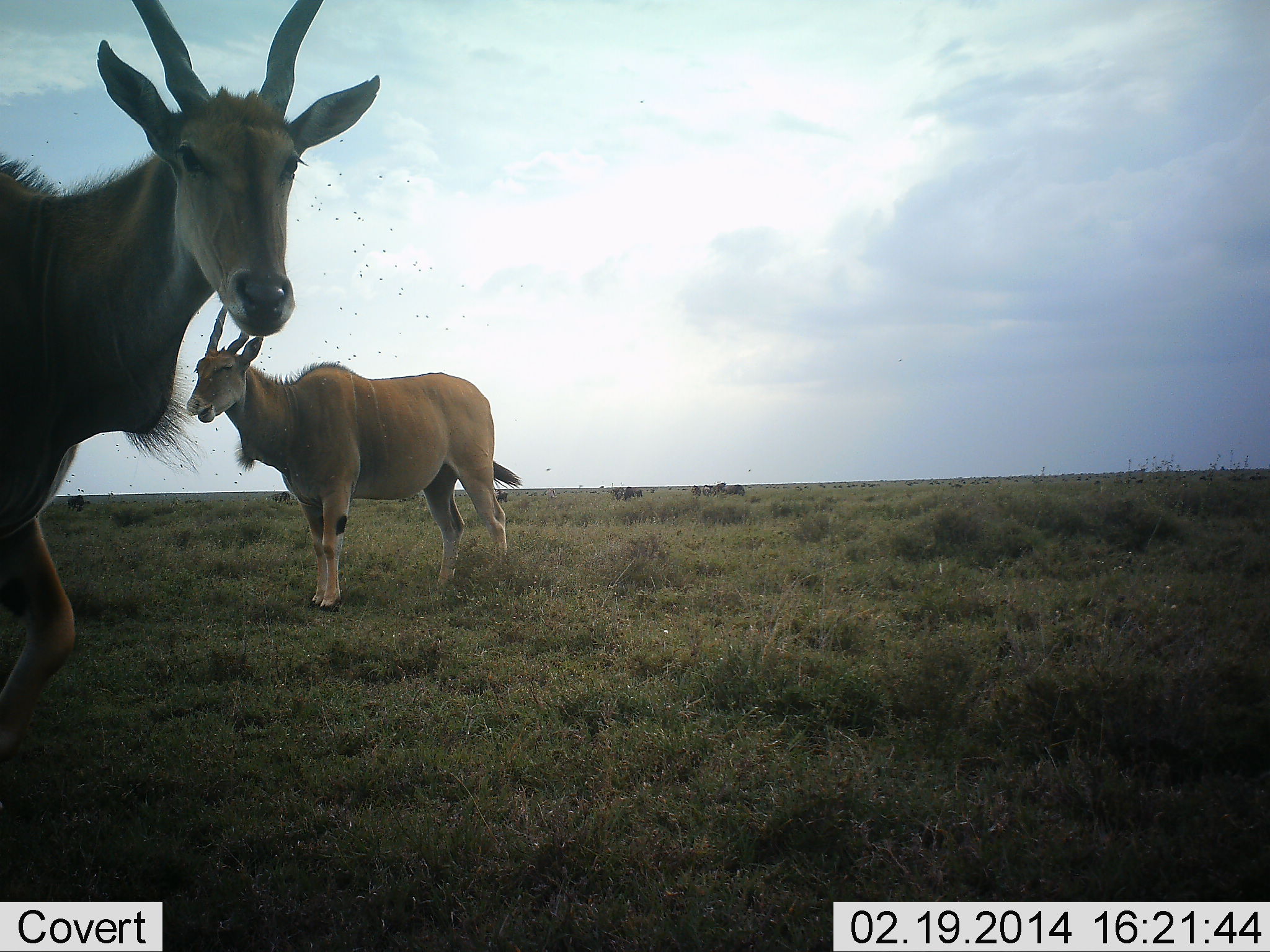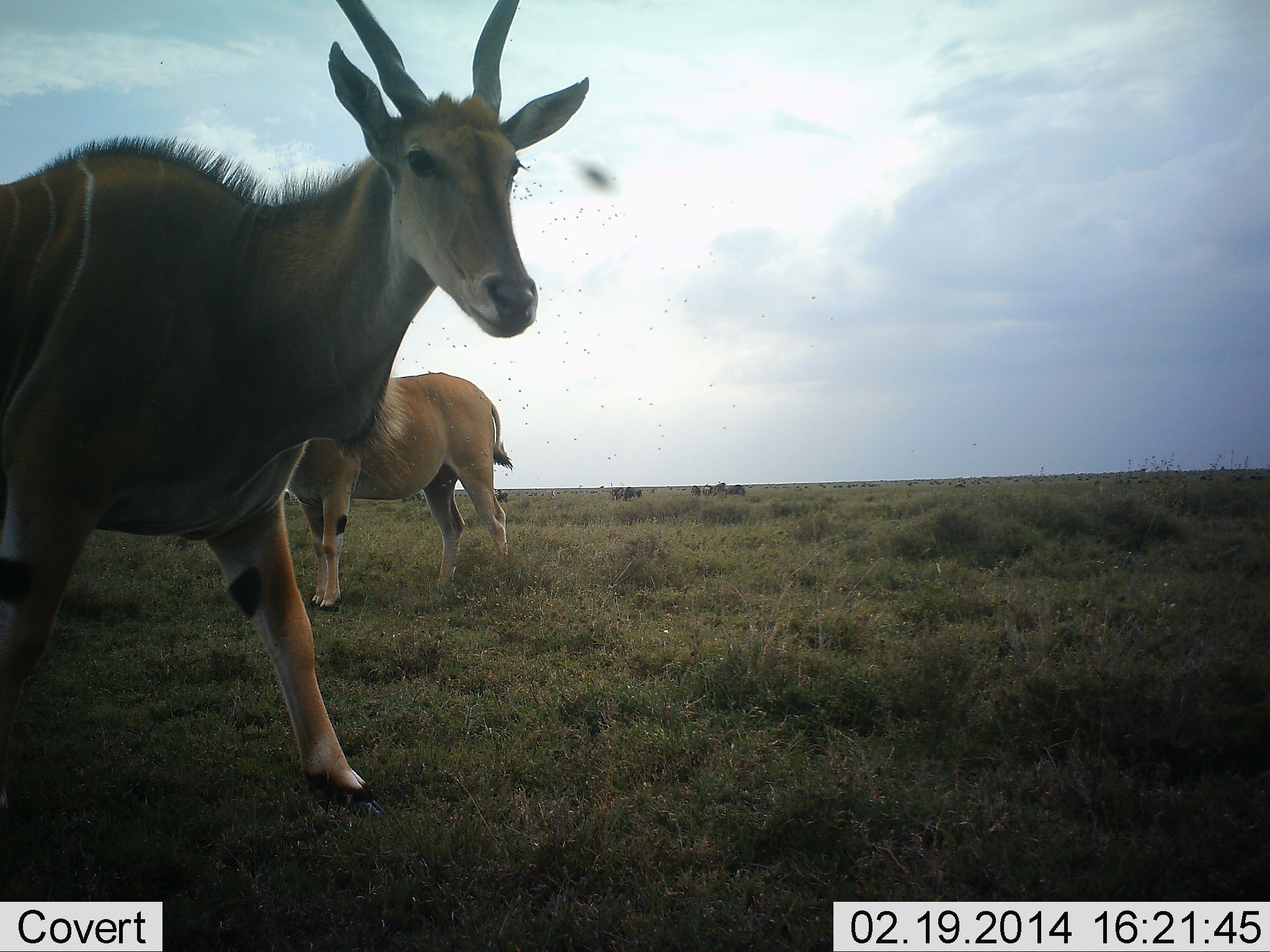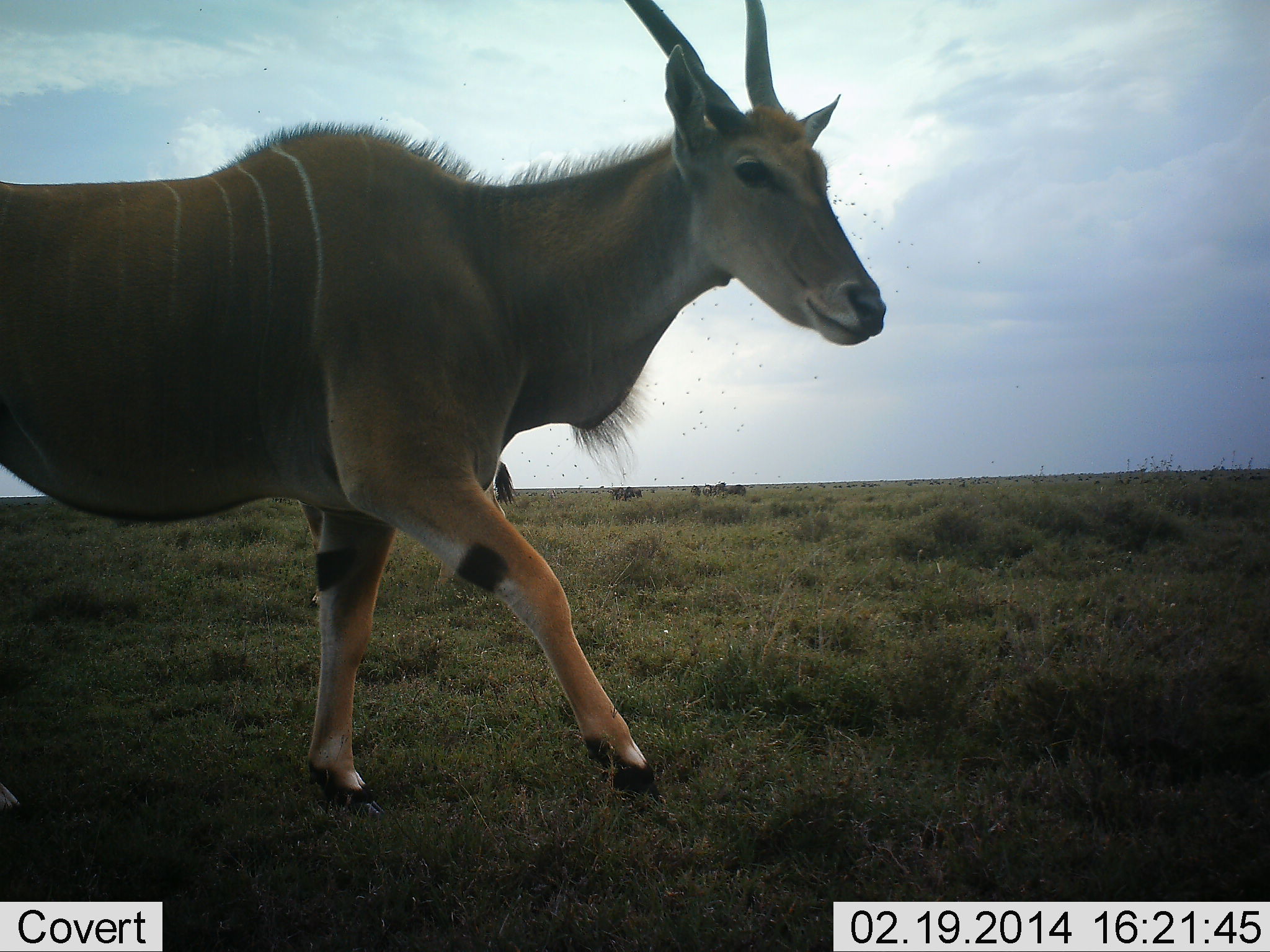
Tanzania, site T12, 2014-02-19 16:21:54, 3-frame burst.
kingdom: Animalia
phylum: Chordata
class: Mammalia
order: Artiodactyla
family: Bovidae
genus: Tragelaphus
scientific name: Tragelaphus oryx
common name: eland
Eland (Tragelaphus oryx), count 2. Behavior (volunteer vote fractions): standing 85%, resting 2%, moving 66%, interacting 0%. Young present (vote fraction): 0%. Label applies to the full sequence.